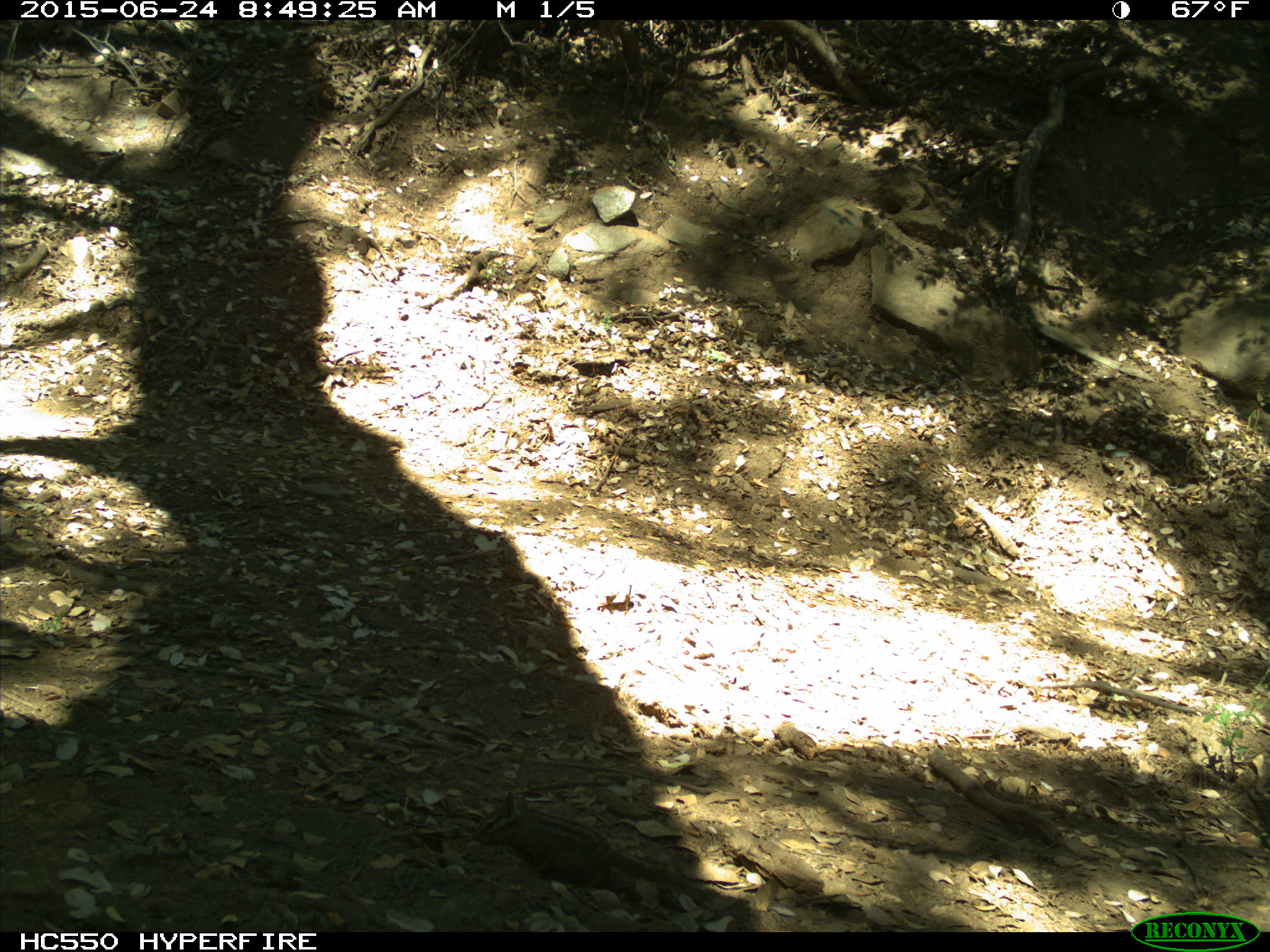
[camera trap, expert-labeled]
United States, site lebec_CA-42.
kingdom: Animalia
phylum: Chordata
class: Mammalia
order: Rodentia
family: Sciuridae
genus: Tamias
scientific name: Tamias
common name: chipmunk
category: unidentified chipmunk